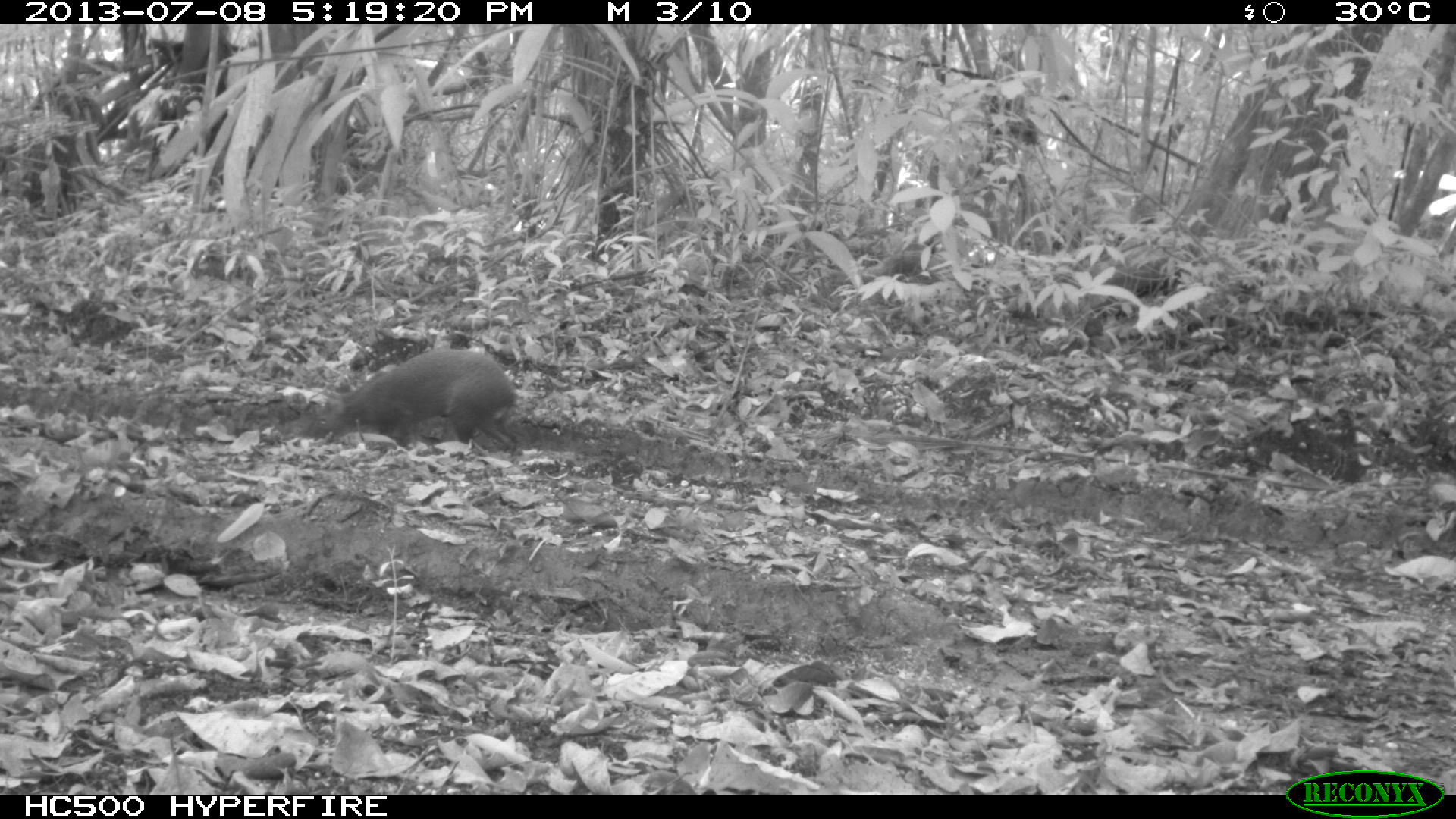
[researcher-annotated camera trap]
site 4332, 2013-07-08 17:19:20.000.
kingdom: Animalia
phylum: Chordata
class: Mammalia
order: Rodentia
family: Dasyproctidae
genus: Dasyprocta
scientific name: Dasyprocta punctata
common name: central american agouti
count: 1